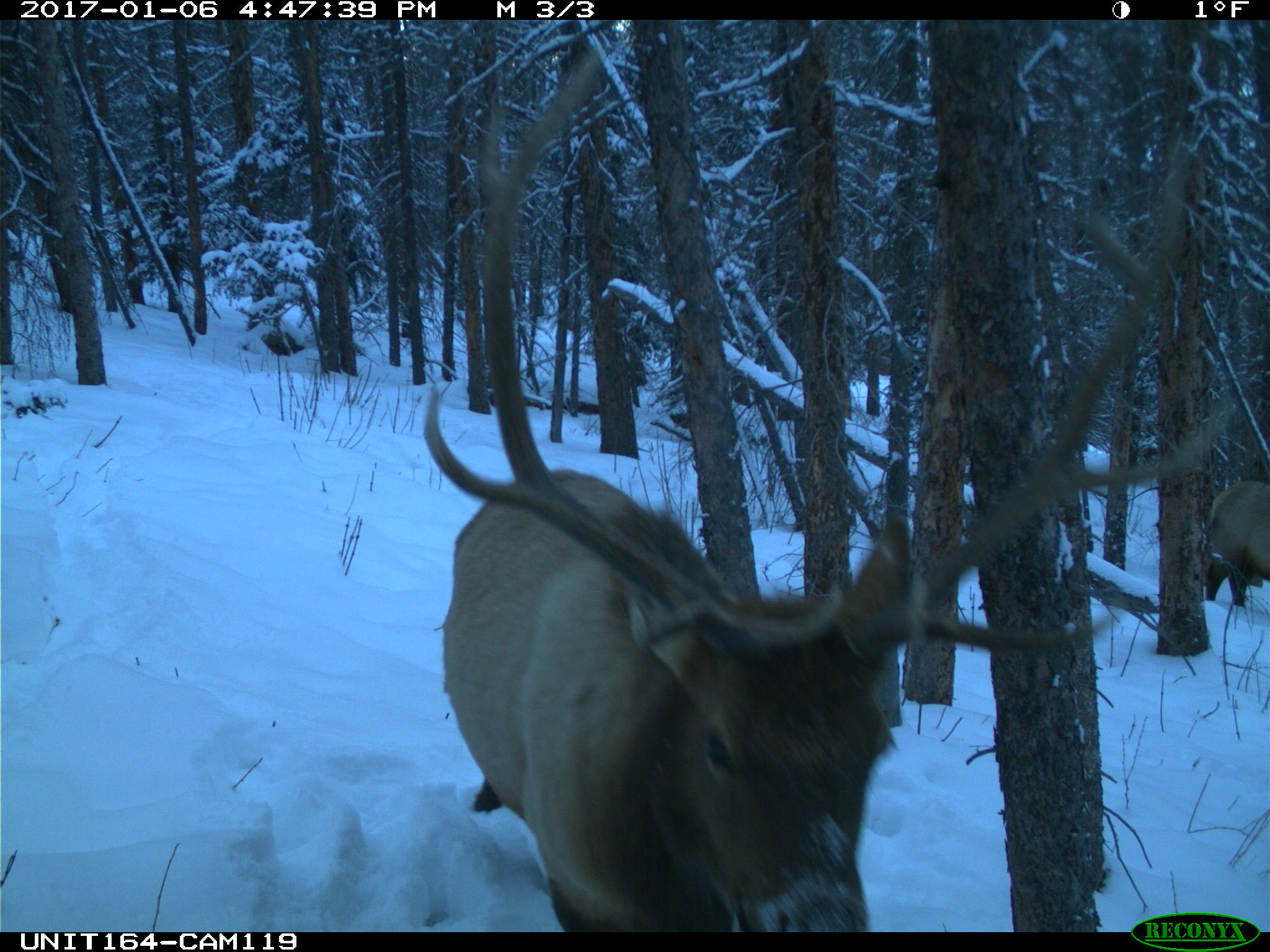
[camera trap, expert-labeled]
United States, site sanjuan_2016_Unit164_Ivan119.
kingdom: Animalia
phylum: Chordata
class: Mammalia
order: Artiodactyla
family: Cervidae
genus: Cervus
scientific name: Cervus elaphus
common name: red deer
Cervus elaphus (red deer).